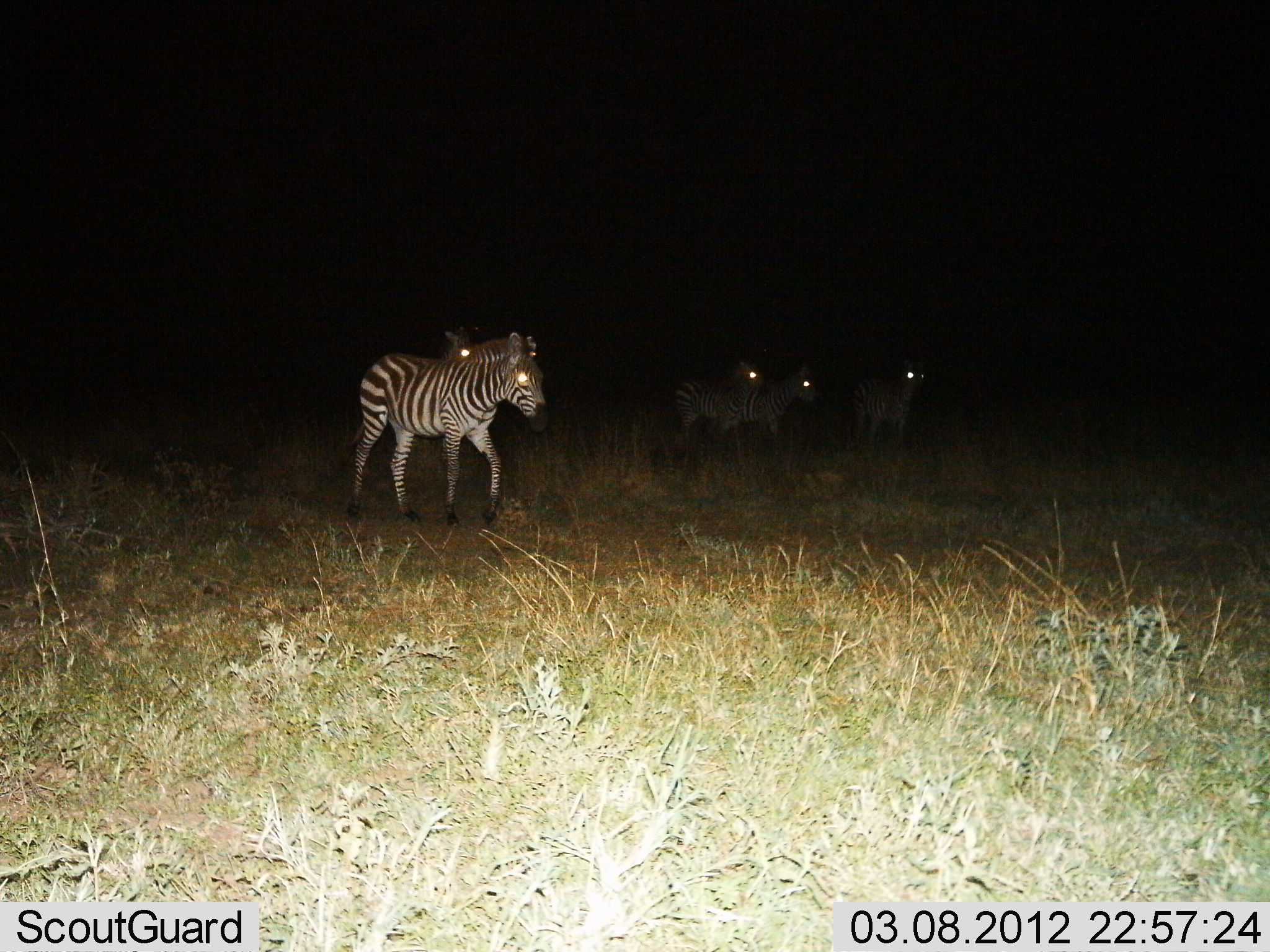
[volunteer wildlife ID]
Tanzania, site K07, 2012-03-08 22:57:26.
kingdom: Animalia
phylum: Chordata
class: Mammalia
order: Perissodactyla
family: Equidae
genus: Equus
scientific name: Equus quagga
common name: plains zebra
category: zebra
Zebra (plains zebra) (Equus quagga), count 5. Behavior (volunteer vote fractions): standing 44%, resting 0%, moving 67%, interacting 0%. Young present (vote fraction): 6%. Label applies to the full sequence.